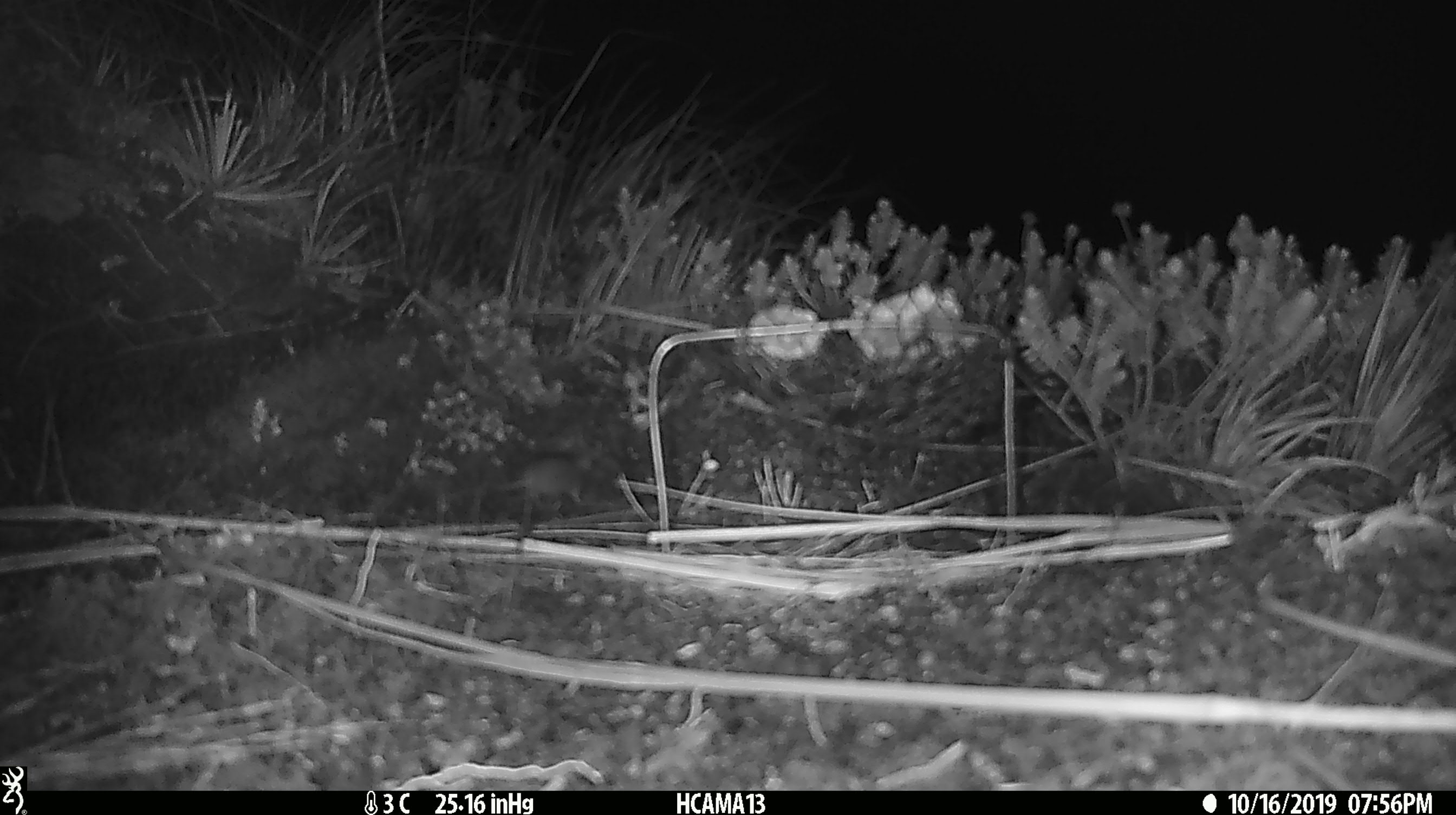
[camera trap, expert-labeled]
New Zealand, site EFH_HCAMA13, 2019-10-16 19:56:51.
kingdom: Animalia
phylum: Chordata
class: Mammalia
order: Rodentia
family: Muridae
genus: Mus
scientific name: Mus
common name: mouse